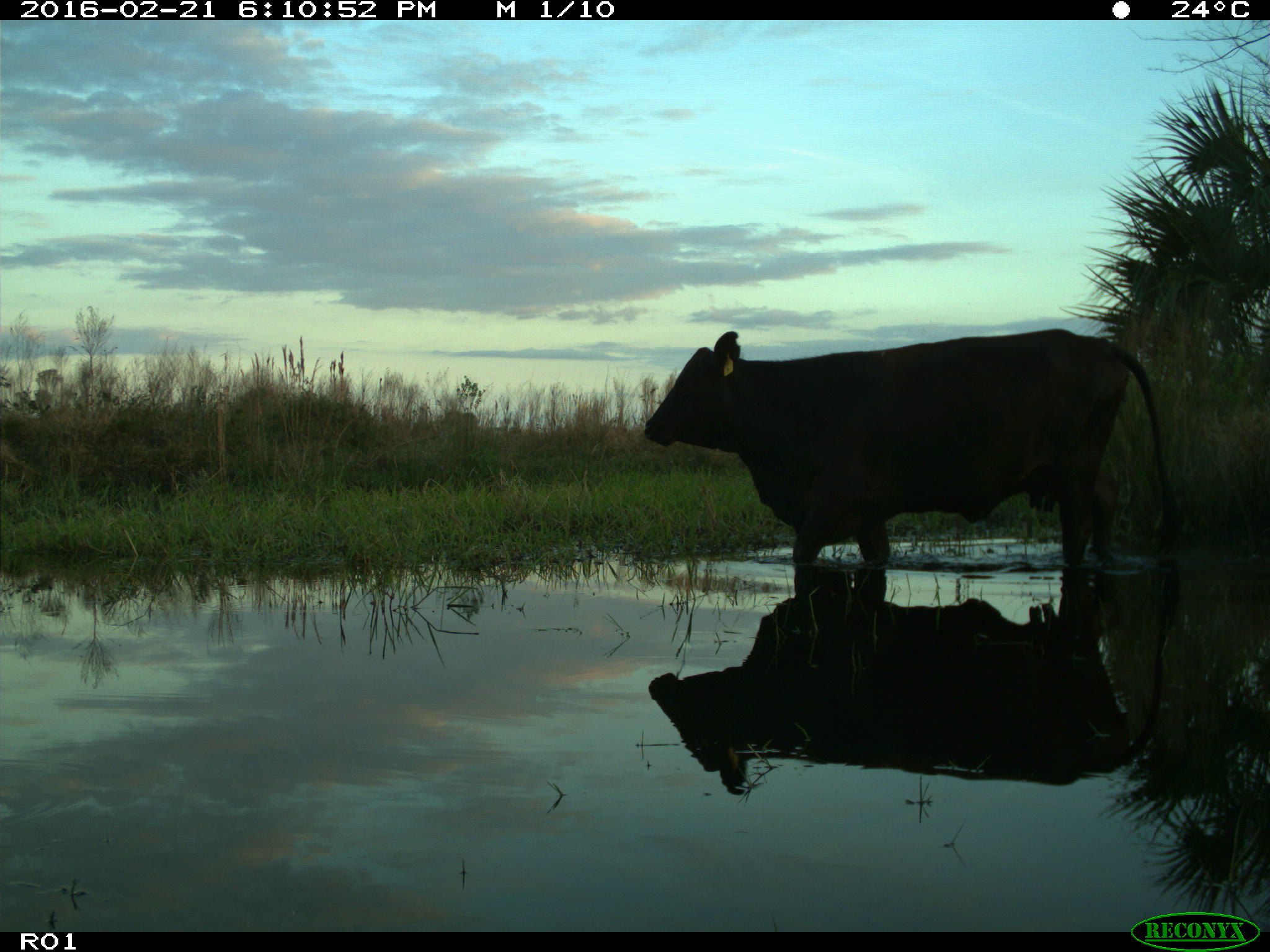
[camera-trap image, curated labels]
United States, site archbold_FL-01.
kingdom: Animalia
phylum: Chordata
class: Mammalia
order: Artiodactyla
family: Bovidae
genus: Bos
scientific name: Bos taurus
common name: domestic cow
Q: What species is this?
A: Bos taurus (domestic cow).